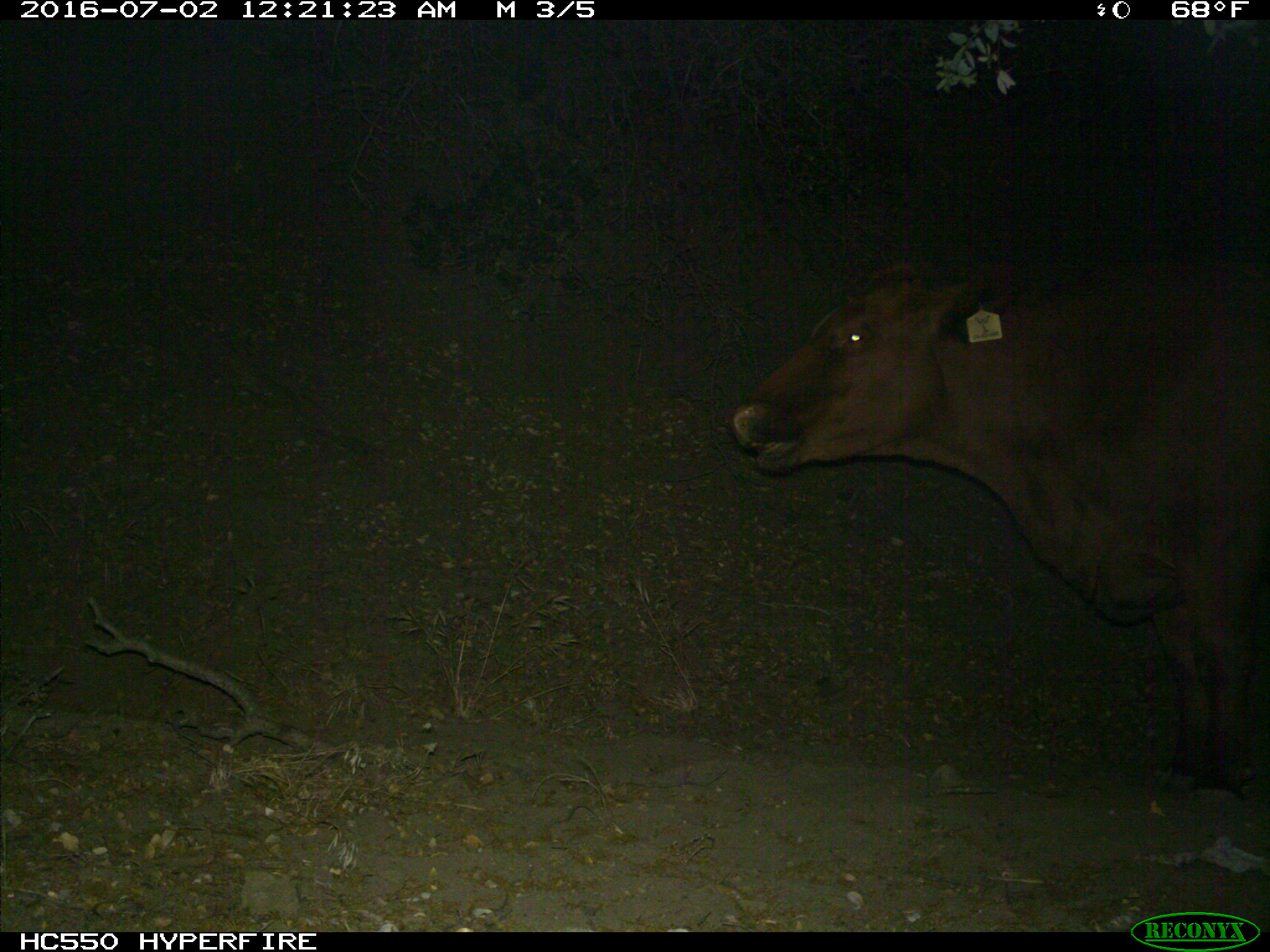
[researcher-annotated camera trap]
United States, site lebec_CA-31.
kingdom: Animalia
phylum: Chordata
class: Mammalia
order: Artiodactyla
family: Bovidae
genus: Bos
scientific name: Bos taurus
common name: domestic cow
Bos taurus (domestic cow).